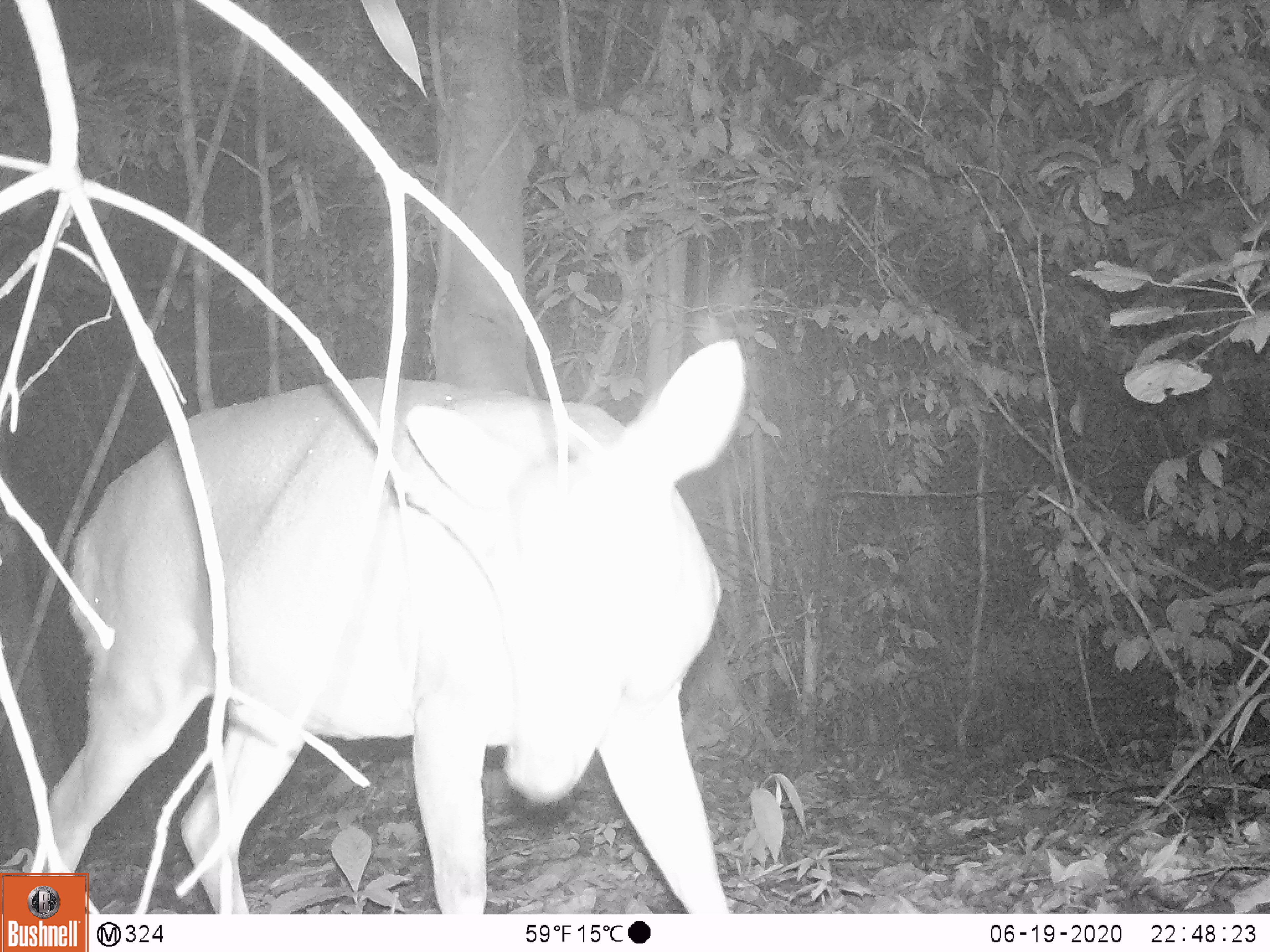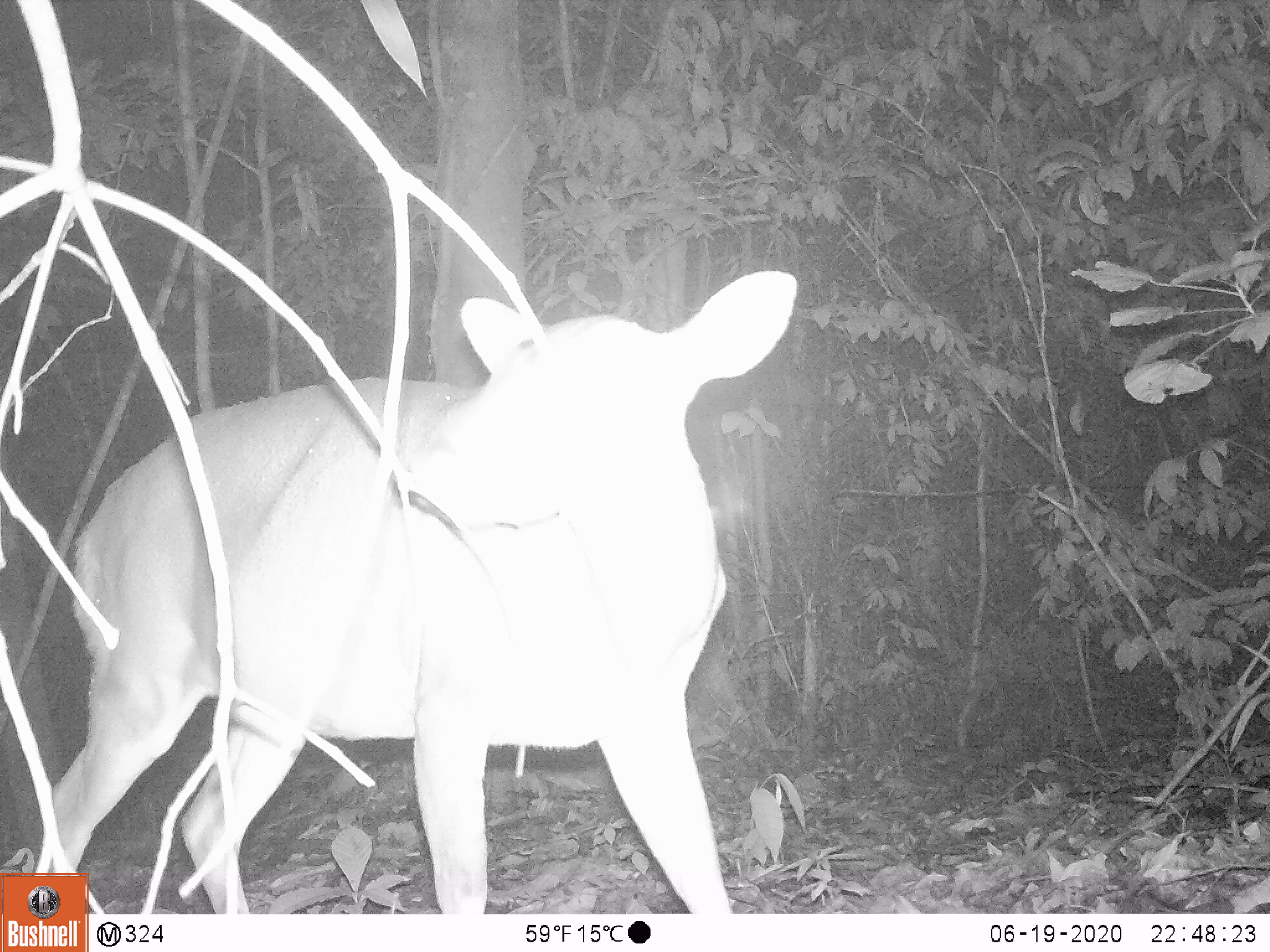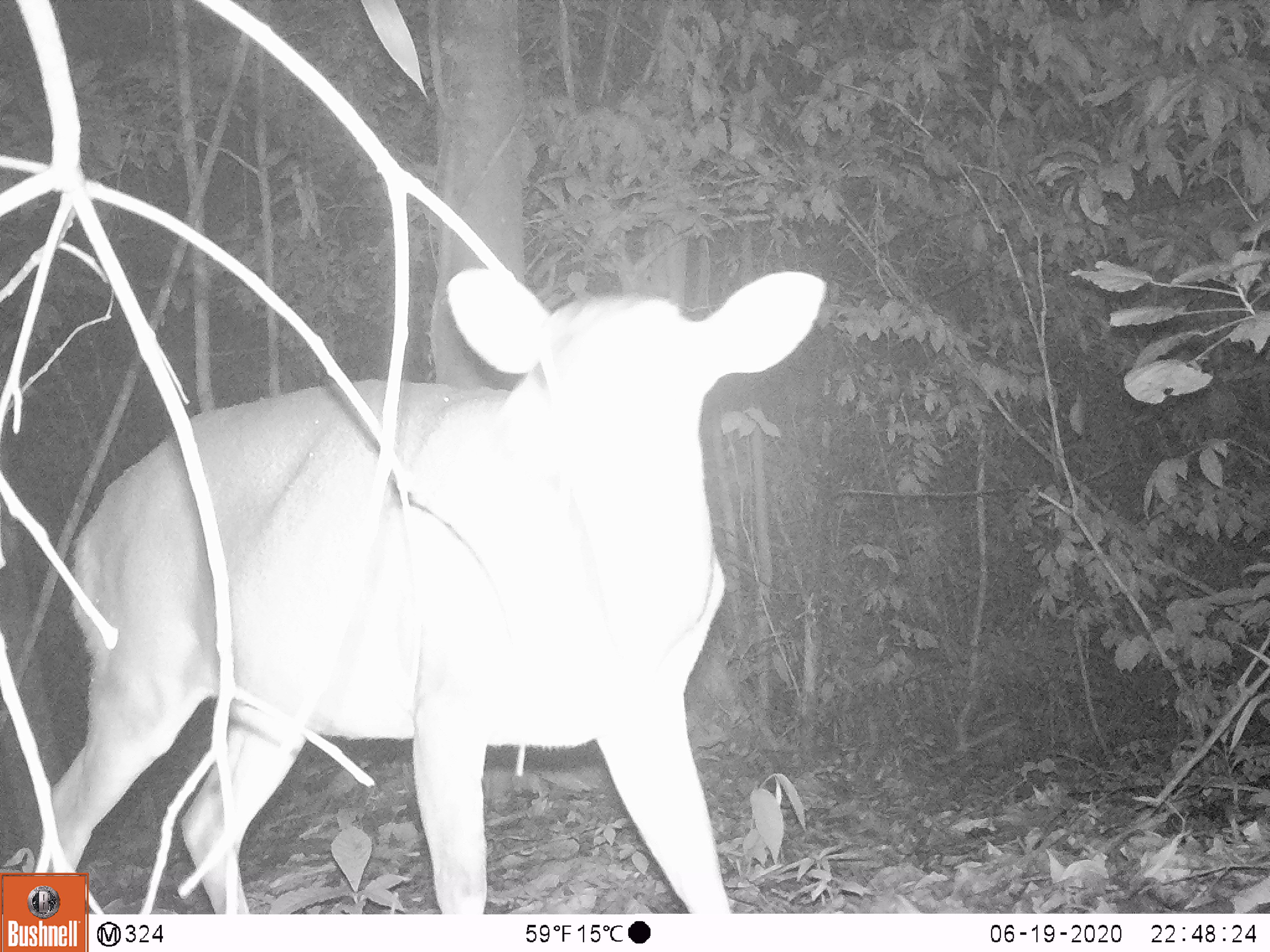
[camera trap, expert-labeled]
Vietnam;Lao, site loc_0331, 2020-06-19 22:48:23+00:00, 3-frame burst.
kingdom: Animalia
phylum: Chordata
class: Mammalia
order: Artiodactyla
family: Cervidae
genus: Muntiacus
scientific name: Muntiacus vuquangensis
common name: large-antlered muntjac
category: large antlered muntjac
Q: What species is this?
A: Large antlered muntjac (large-antlered muntjac) (Muntiacus vuquangensis).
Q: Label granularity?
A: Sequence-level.